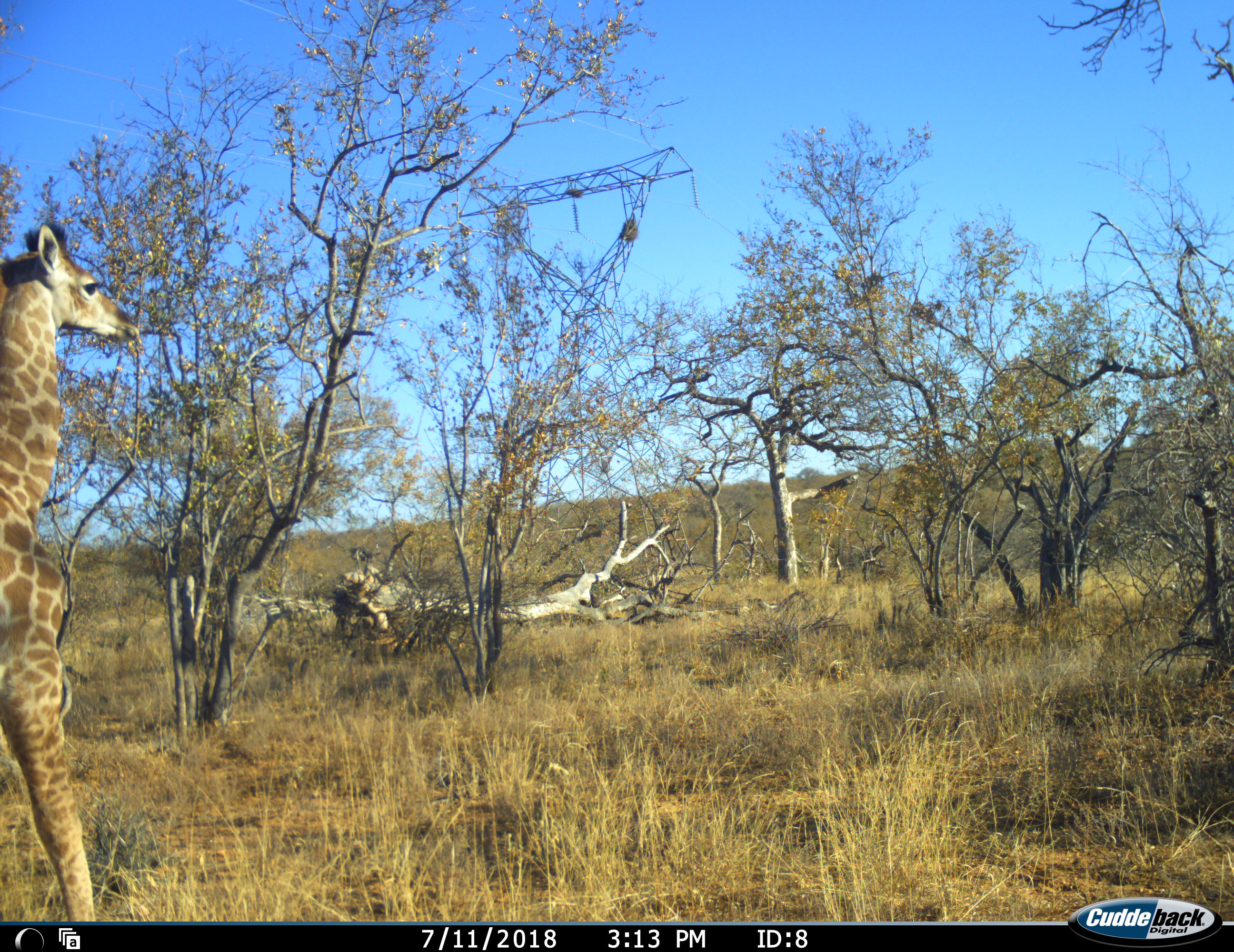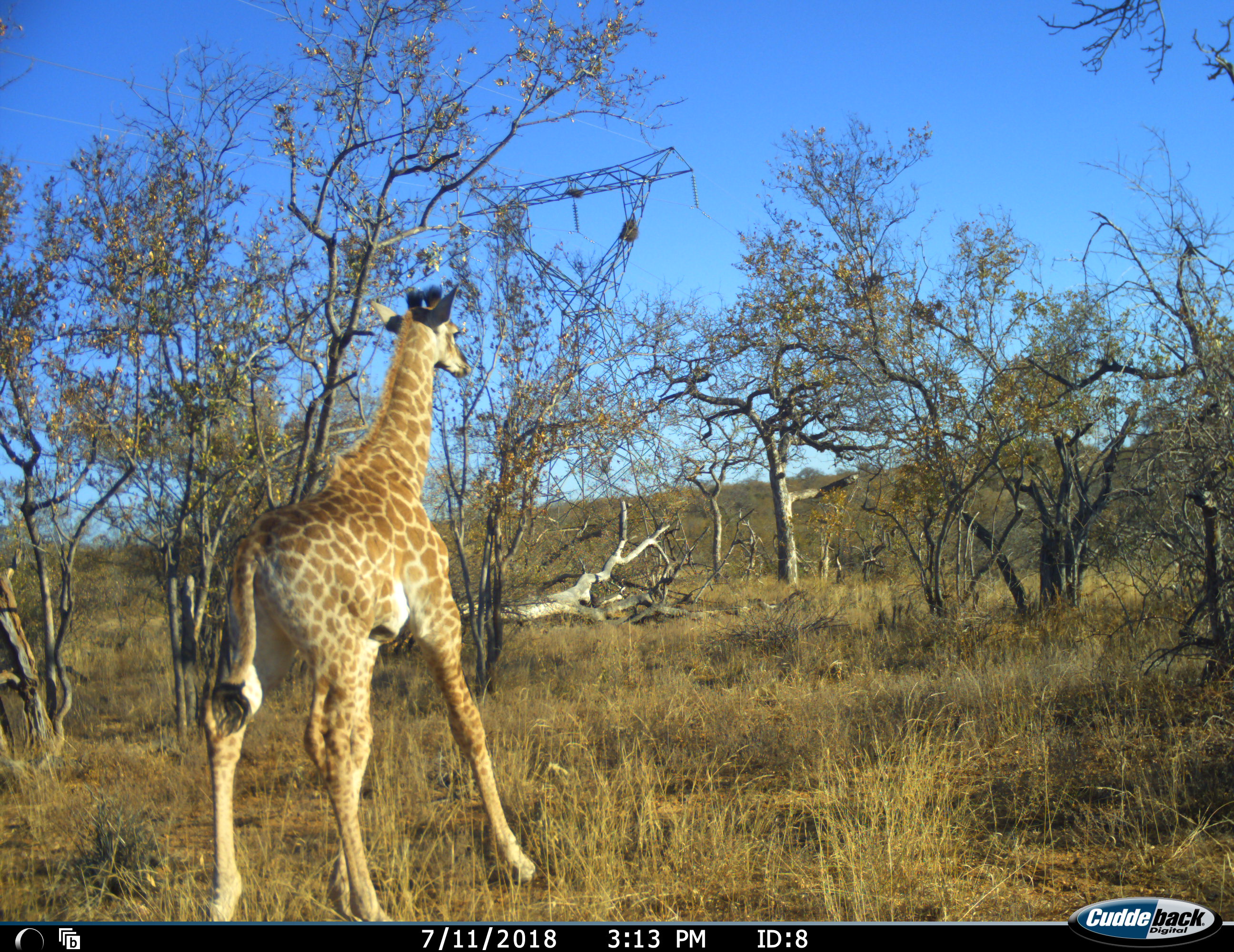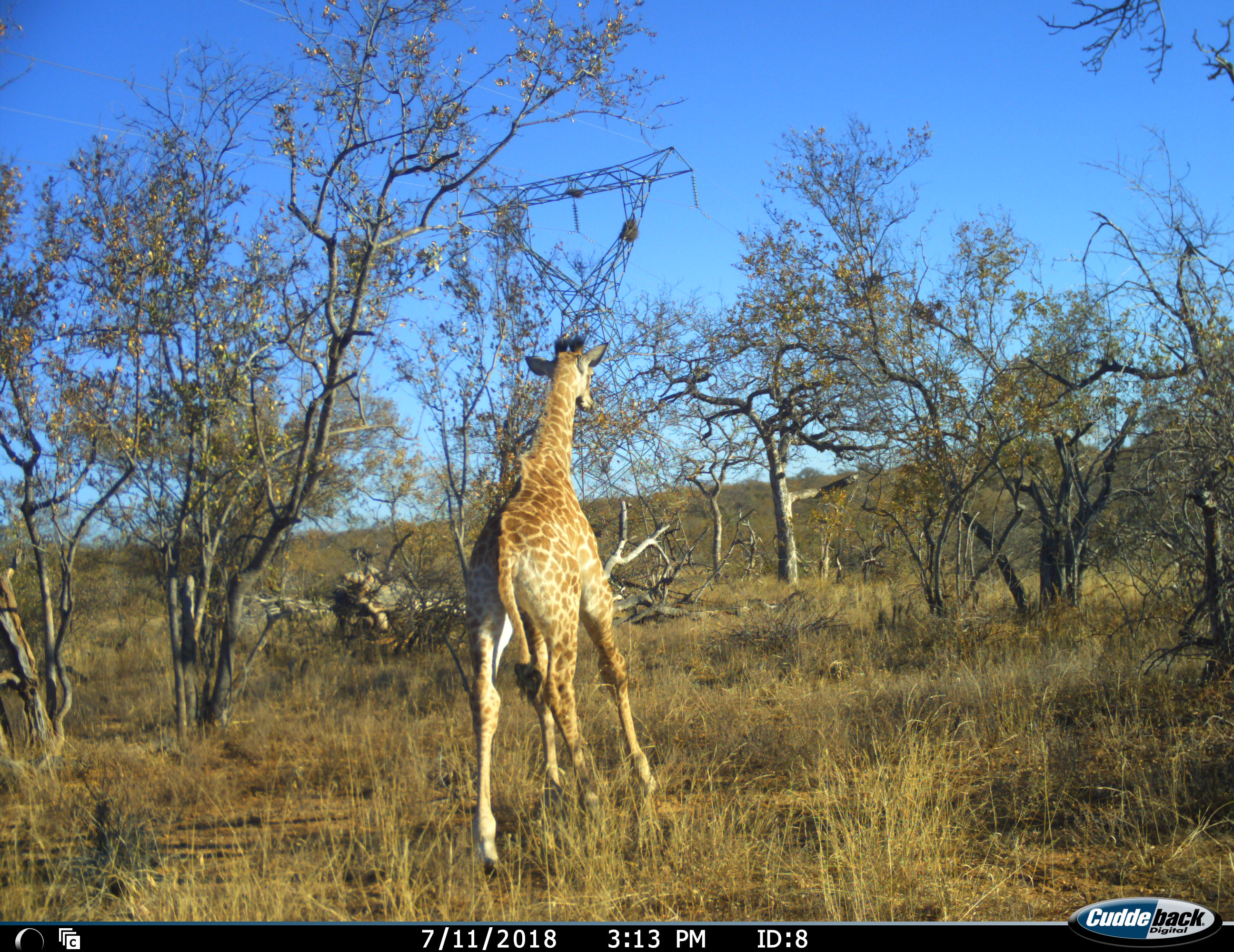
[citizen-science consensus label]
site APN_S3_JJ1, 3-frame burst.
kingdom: Animalia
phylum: Chordata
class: Mammalia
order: Artiodactyla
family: Giraffidae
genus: Giraffa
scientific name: Giraffa camelopardalis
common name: giraffe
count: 1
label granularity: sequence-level